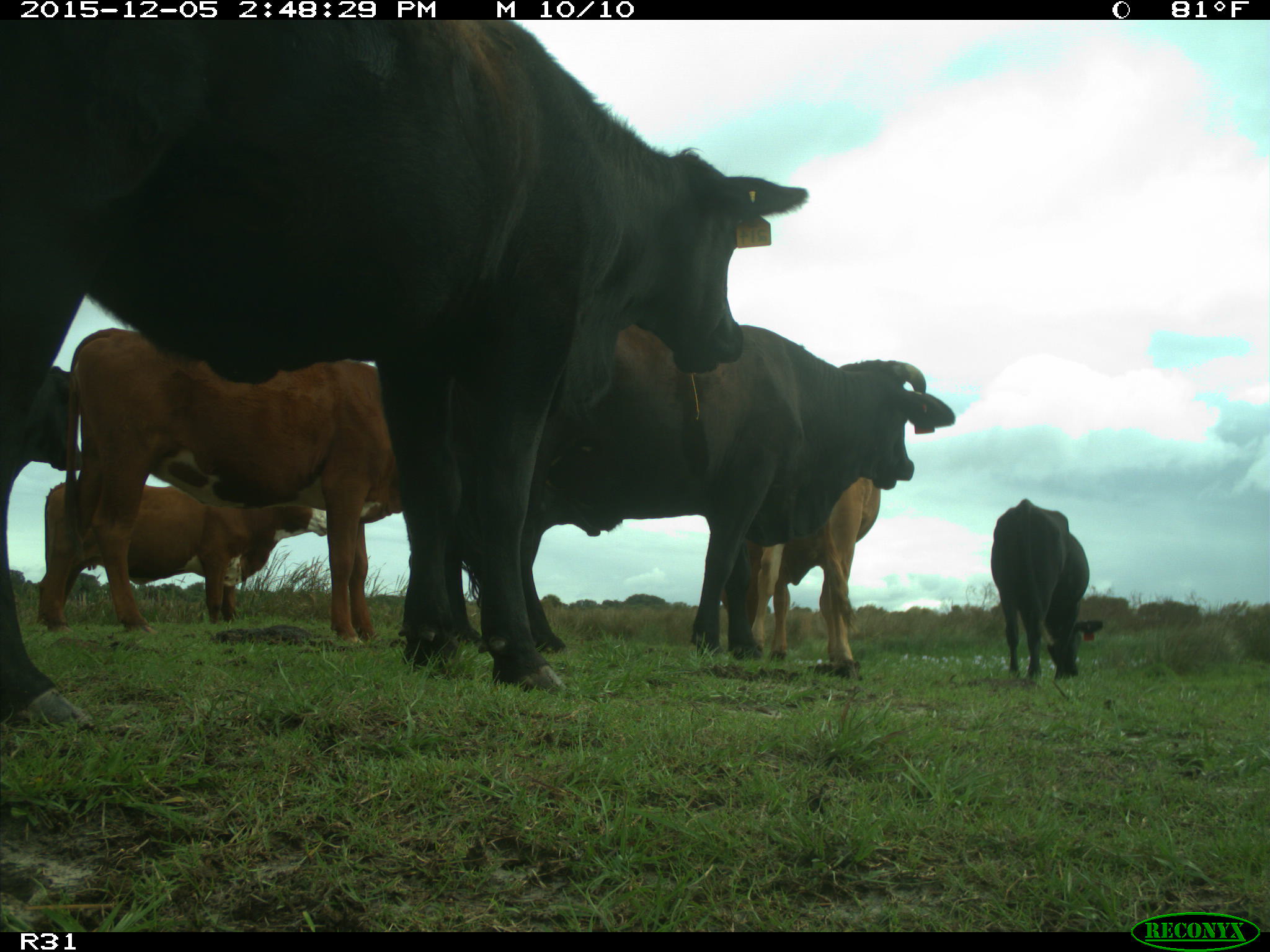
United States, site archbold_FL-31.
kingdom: Animalia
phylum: Chordata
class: Mammalia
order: Artiodactyla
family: Bovidae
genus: Bos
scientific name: Bos taurus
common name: domestic cow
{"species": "Bos taurus (domestic cow)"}